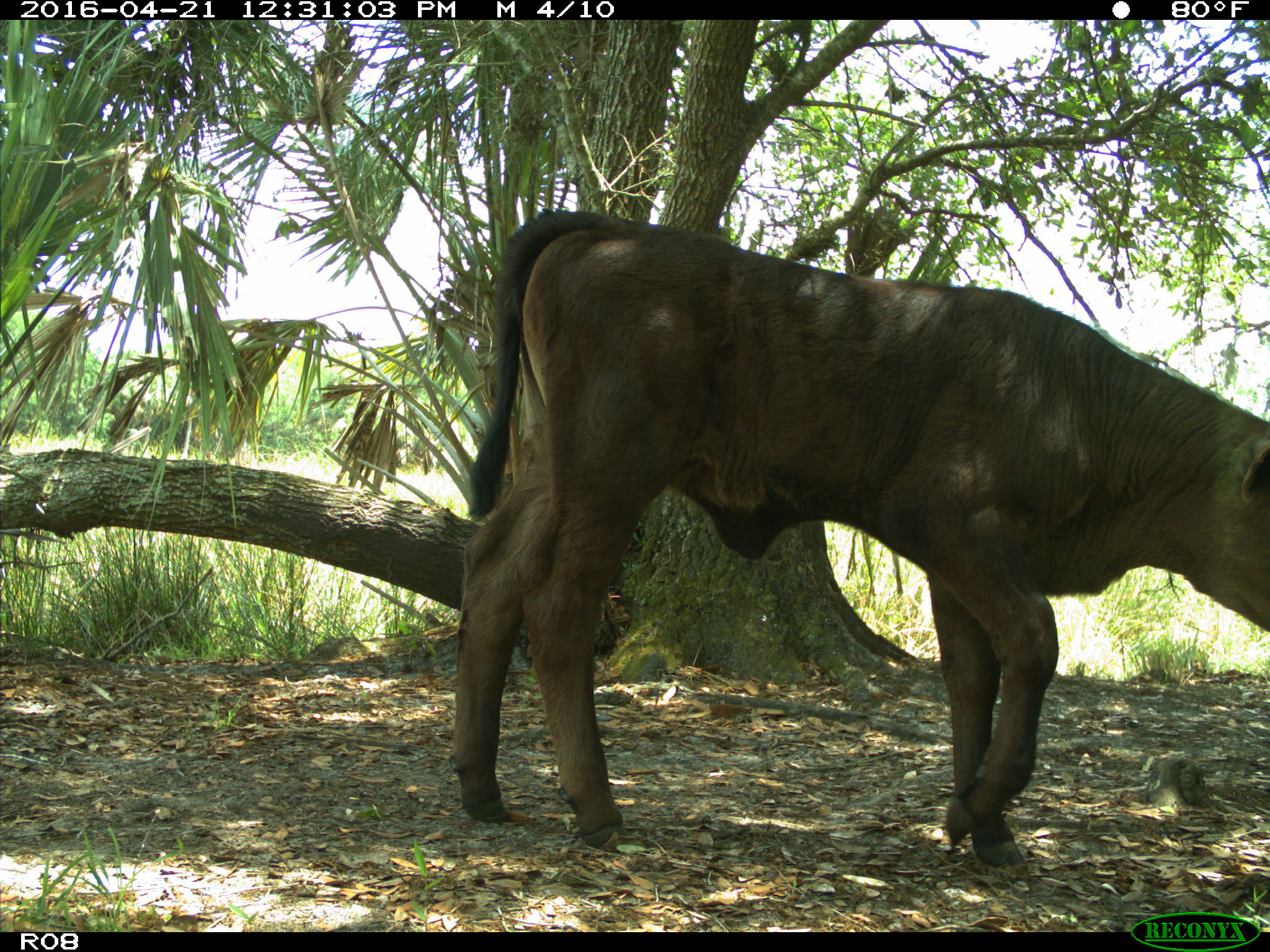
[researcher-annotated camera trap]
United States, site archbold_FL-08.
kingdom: Animalia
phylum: Chordata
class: Mammalia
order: Artiodactyla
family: Bovidae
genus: Bos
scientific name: Bos taurus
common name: domestic cow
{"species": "Bos taurus (domestic cow)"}